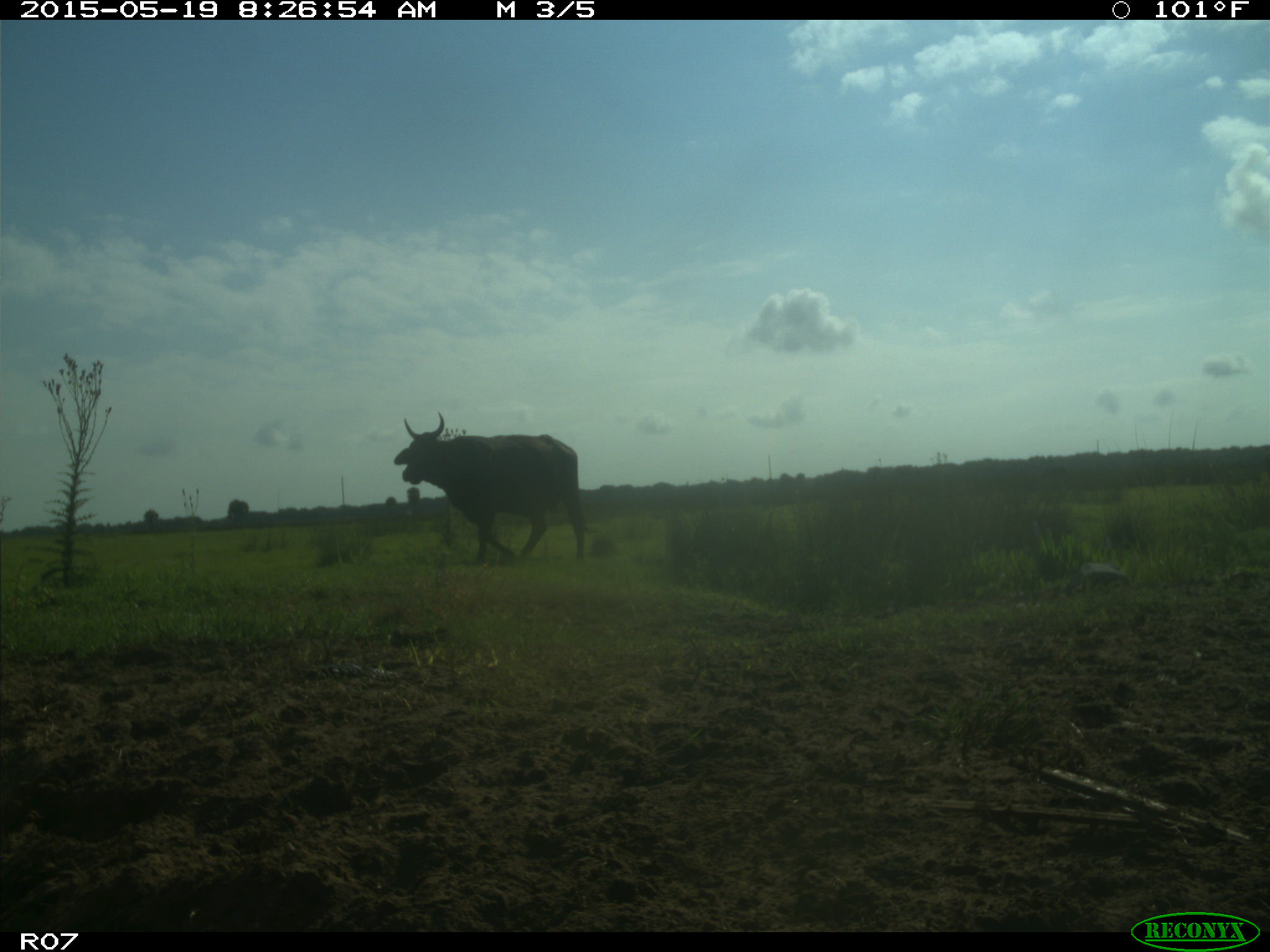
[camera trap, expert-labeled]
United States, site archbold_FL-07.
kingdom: Animalia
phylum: Chordata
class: Mammalia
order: Artiodactyla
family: Bovidae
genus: Bos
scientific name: Bos taurus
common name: domestic cow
Bos taurus (domestic cow).